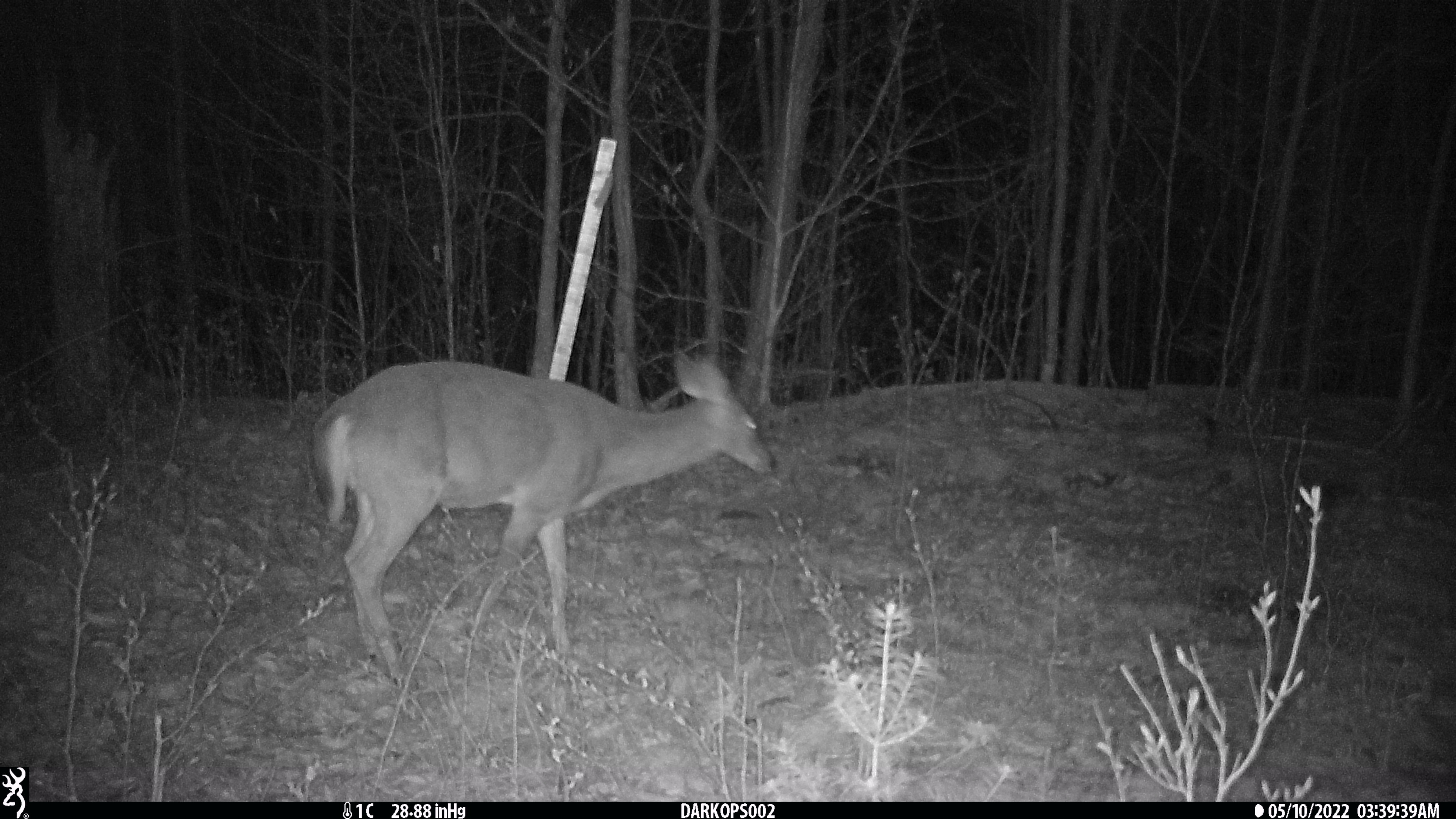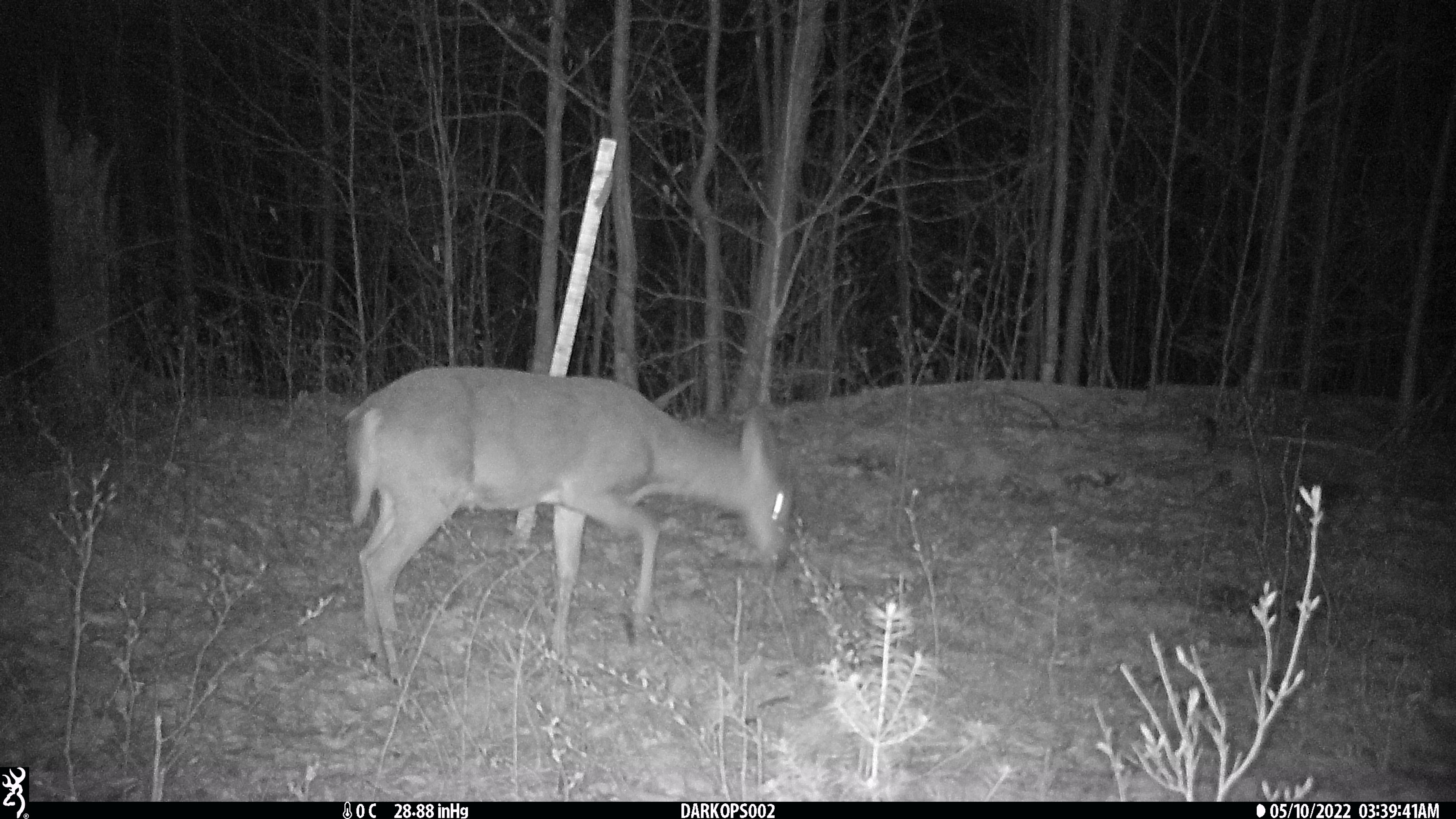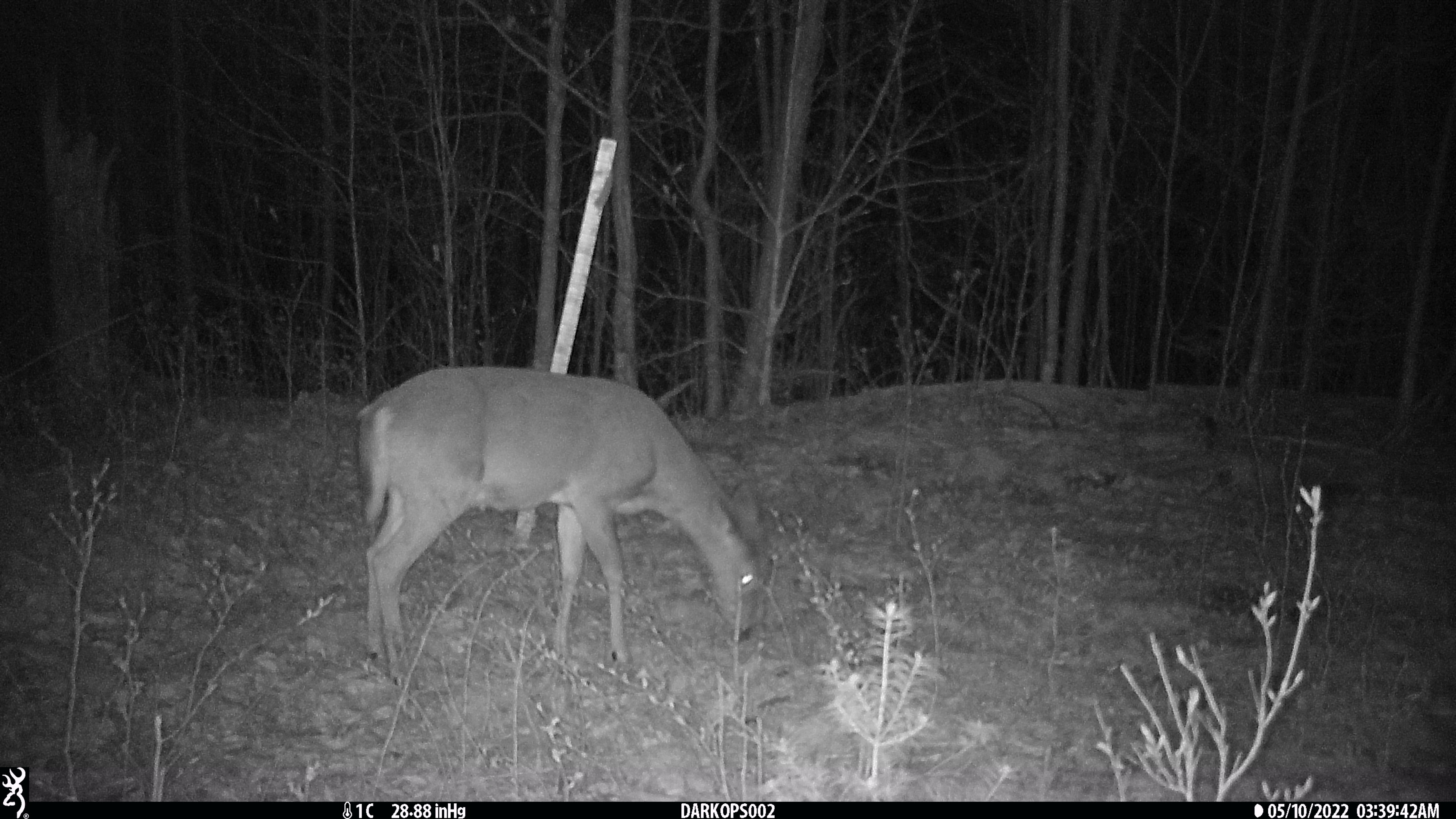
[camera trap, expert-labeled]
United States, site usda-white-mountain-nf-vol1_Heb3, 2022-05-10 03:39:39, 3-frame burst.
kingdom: Animalia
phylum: Chordata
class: Mammalia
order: Artiodactyla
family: Cervidae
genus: Odocoileus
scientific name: Odocoileus virginianus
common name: white-tailed deer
White-tailed deer (Odocoileus virginianus).